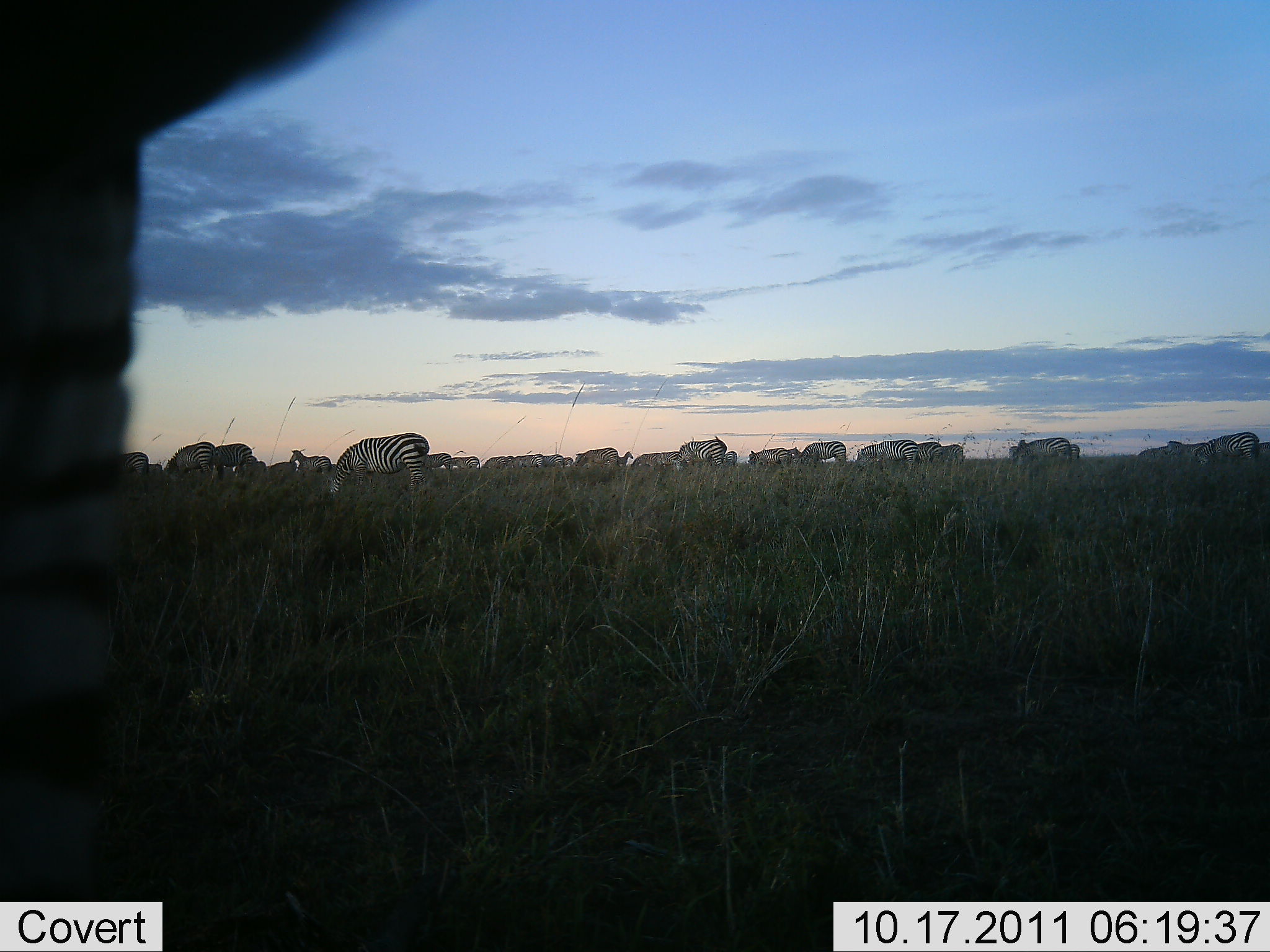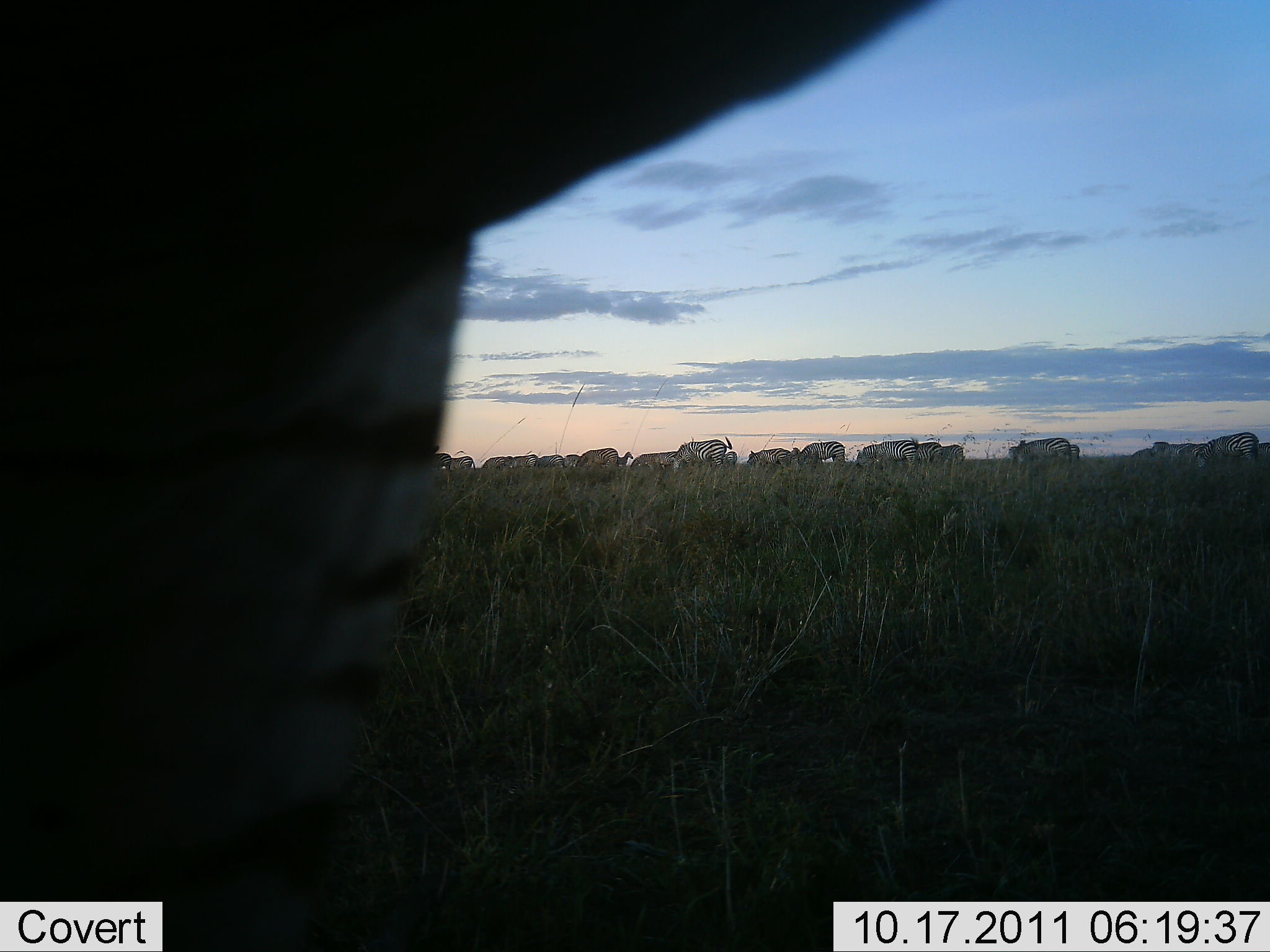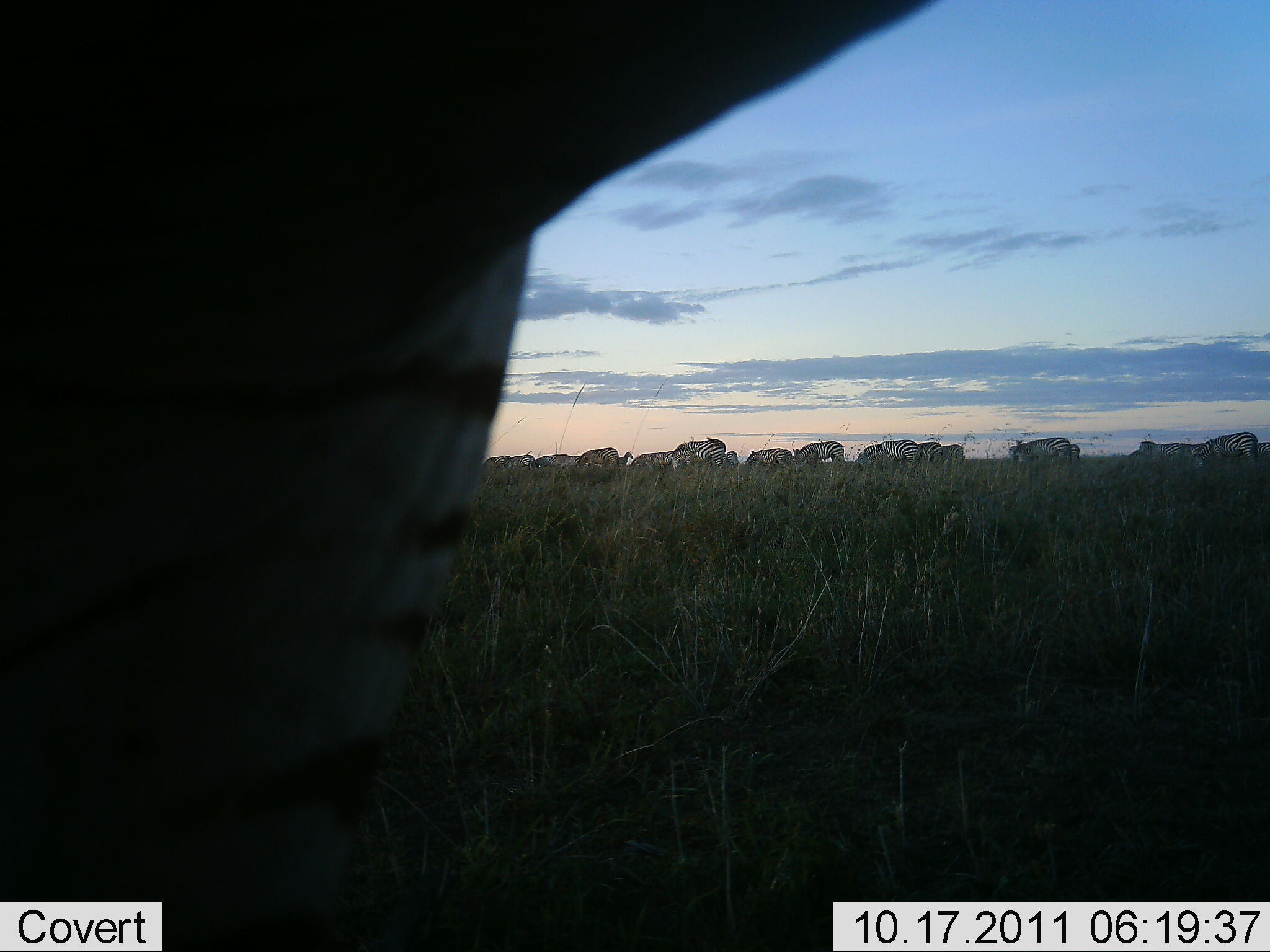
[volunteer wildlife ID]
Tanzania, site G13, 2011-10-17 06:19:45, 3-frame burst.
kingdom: Animalia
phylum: Chordata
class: Mammalia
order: Perissodactyla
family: Equidae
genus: Equus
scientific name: Equus quagga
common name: plains zebra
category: zebra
Zebra (plains zebra) (Equus quagga), count 11-50. Behavior (volunteer vote fractions): standing 60%, resting 0%, moving 53%, interacting 7%. Young present (vote fraction): 0%. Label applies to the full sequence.